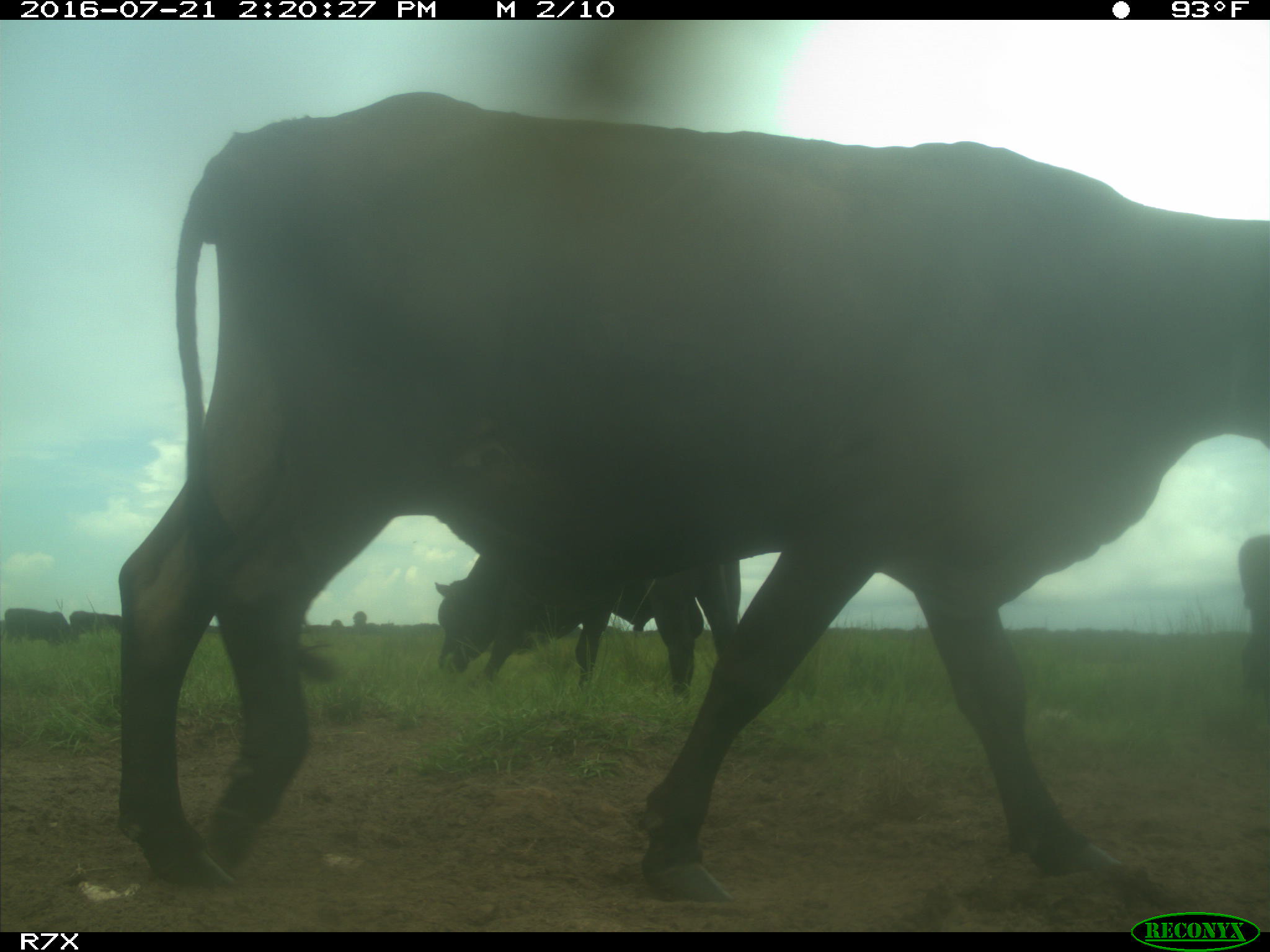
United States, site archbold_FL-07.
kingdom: Animalia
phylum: Chordata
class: Mammalia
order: Artiodactyla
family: Bovidae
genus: Bos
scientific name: Bos taurus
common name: domestic cow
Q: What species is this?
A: Bos taurus (domestic cow).